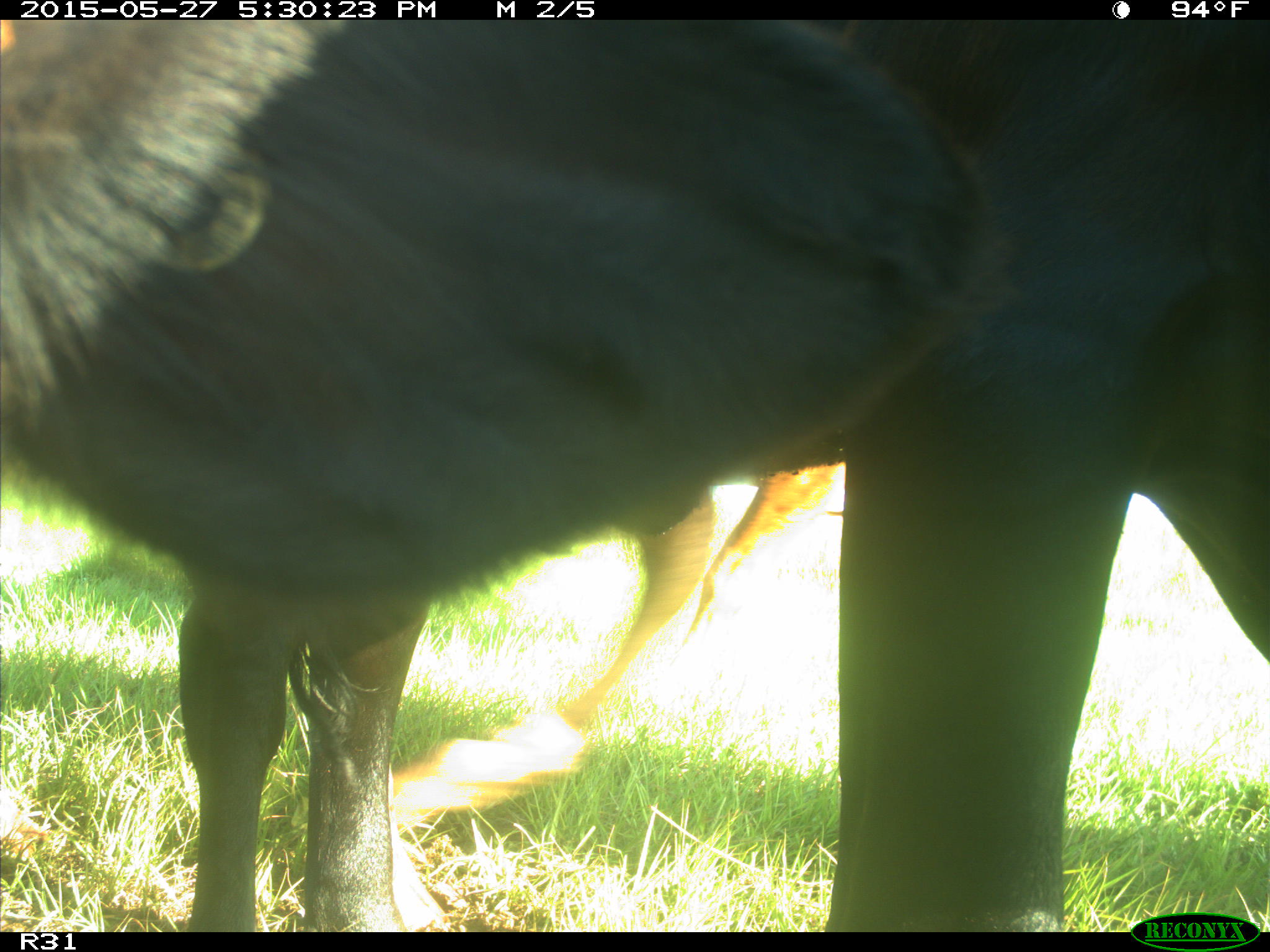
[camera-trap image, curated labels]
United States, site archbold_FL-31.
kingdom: Animalia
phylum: Chordata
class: Mammalia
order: Artiodactyla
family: Bovidae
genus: Bos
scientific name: Bos taurus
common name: domestic cow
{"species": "Bos taurus (domestic cow)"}